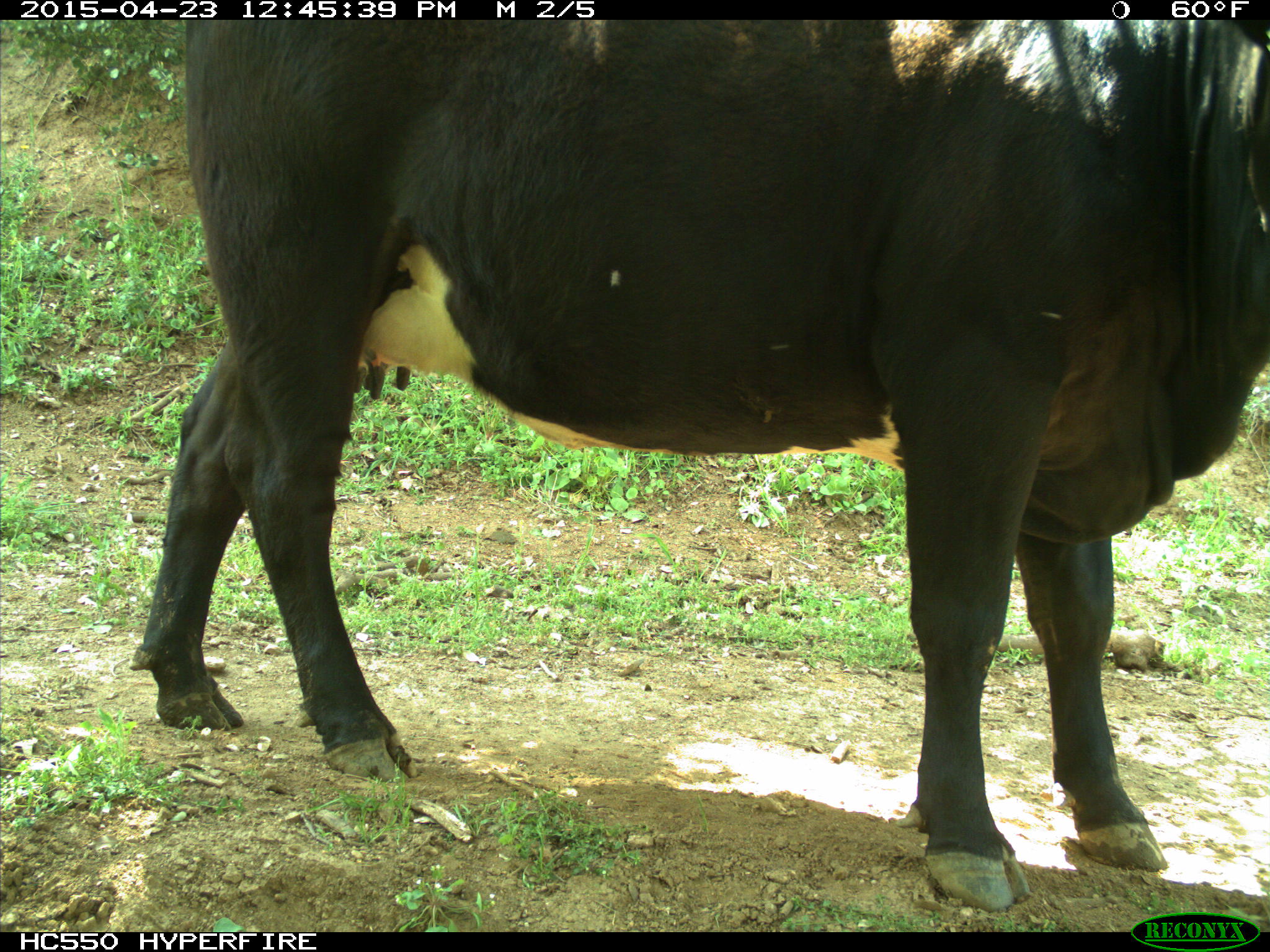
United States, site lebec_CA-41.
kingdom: Animalia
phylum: Chordata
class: Mammalia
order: Artiodactyla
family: Bovidae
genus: Bos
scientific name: Bos taurus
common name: domestic cow